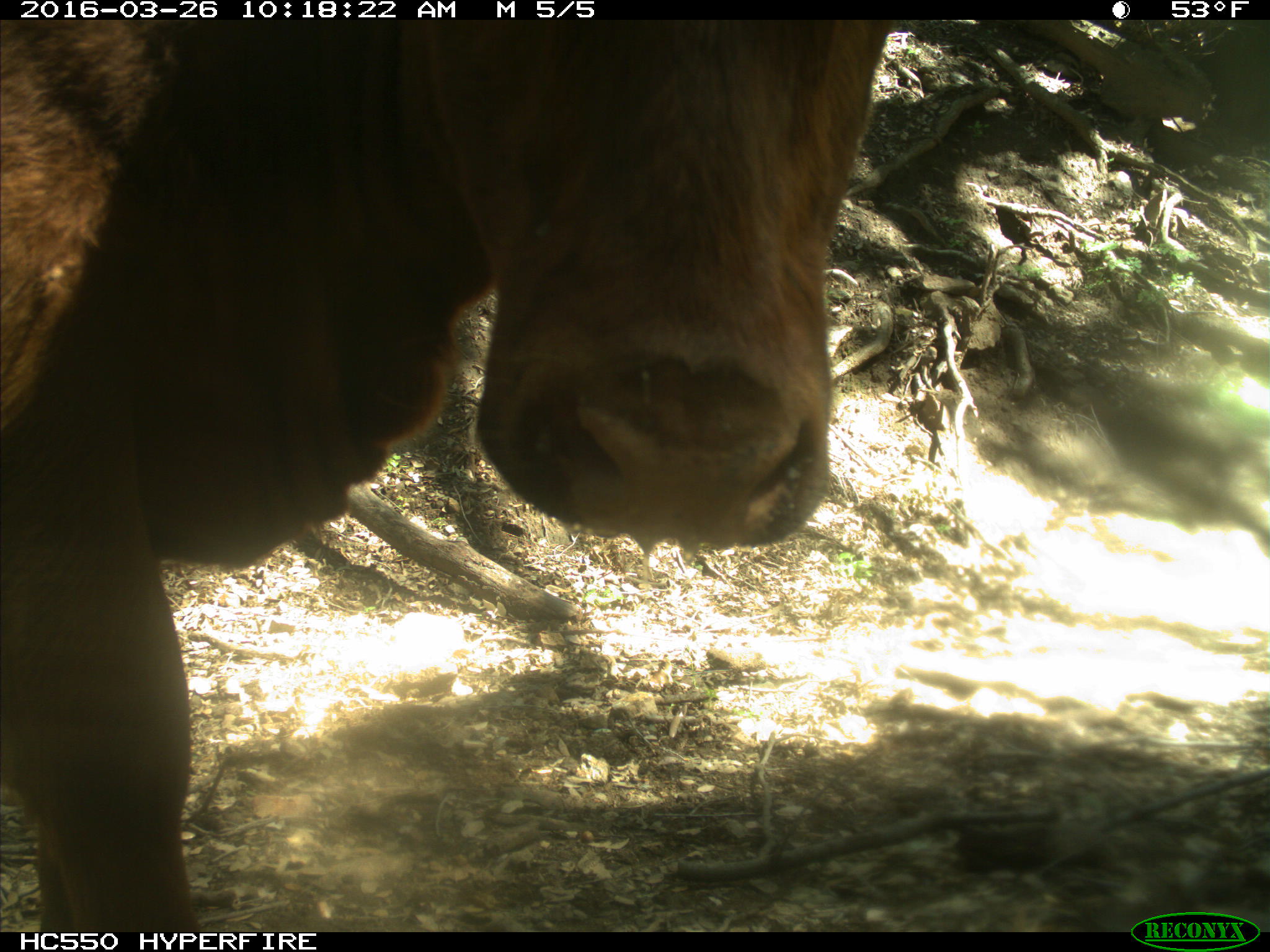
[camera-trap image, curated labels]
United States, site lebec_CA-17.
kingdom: Animalia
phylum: Chordata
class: Mammalia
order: Artiodactyla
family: Bovidae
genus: Bos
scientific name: Bos taurus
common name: domestic cow